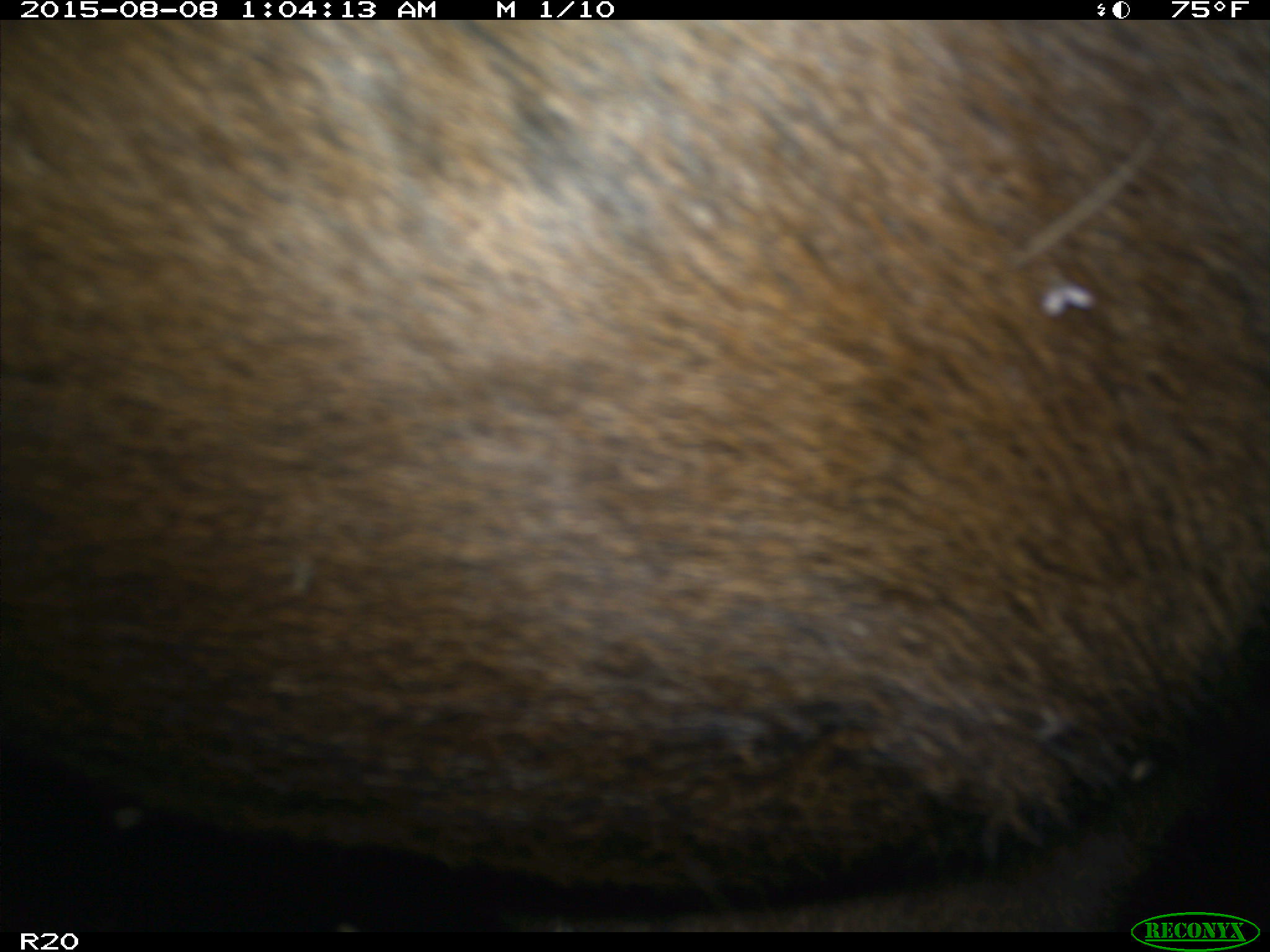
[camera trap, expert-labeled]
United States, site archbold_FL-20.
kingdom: Animalia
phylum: Chordata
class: Mammalia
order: Artiodactyla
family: Bovidae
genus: Bos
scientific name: Bos taurus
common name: domestic cow